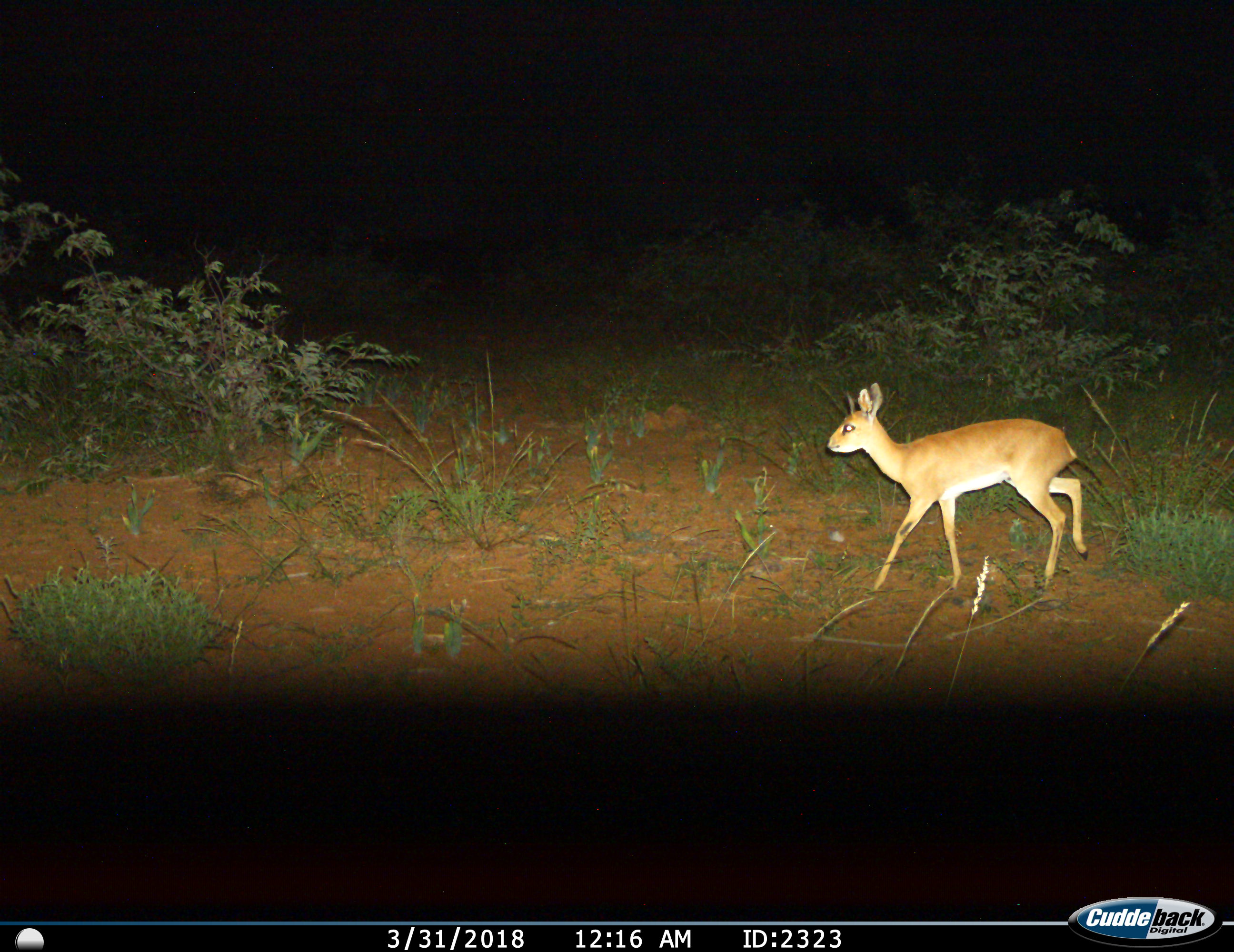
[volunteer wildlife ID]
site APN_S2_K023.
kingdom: Animalia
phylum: Chordata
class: Mammalia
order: Artiodactyla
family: Bovidae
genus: Raphicerus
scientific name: Raphicerus campestris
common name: steenbok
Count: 1.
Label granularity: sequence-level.